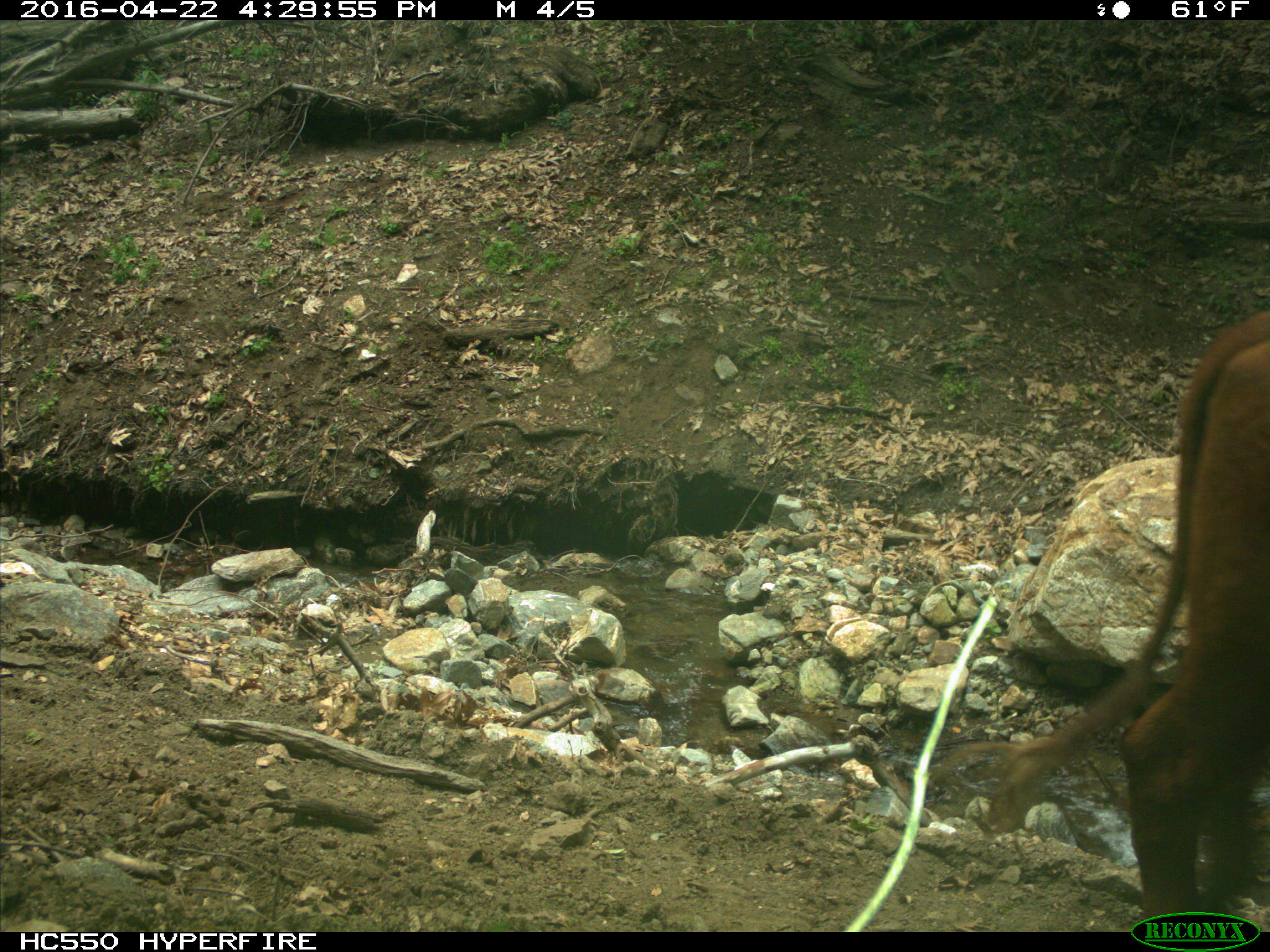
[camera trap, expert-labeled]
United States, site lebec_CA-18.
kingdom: Animalia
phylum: Chordata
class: Mammalia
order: Artiodactyla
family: Bovidae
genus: Bos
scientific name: Bos taurus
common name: domestic cow